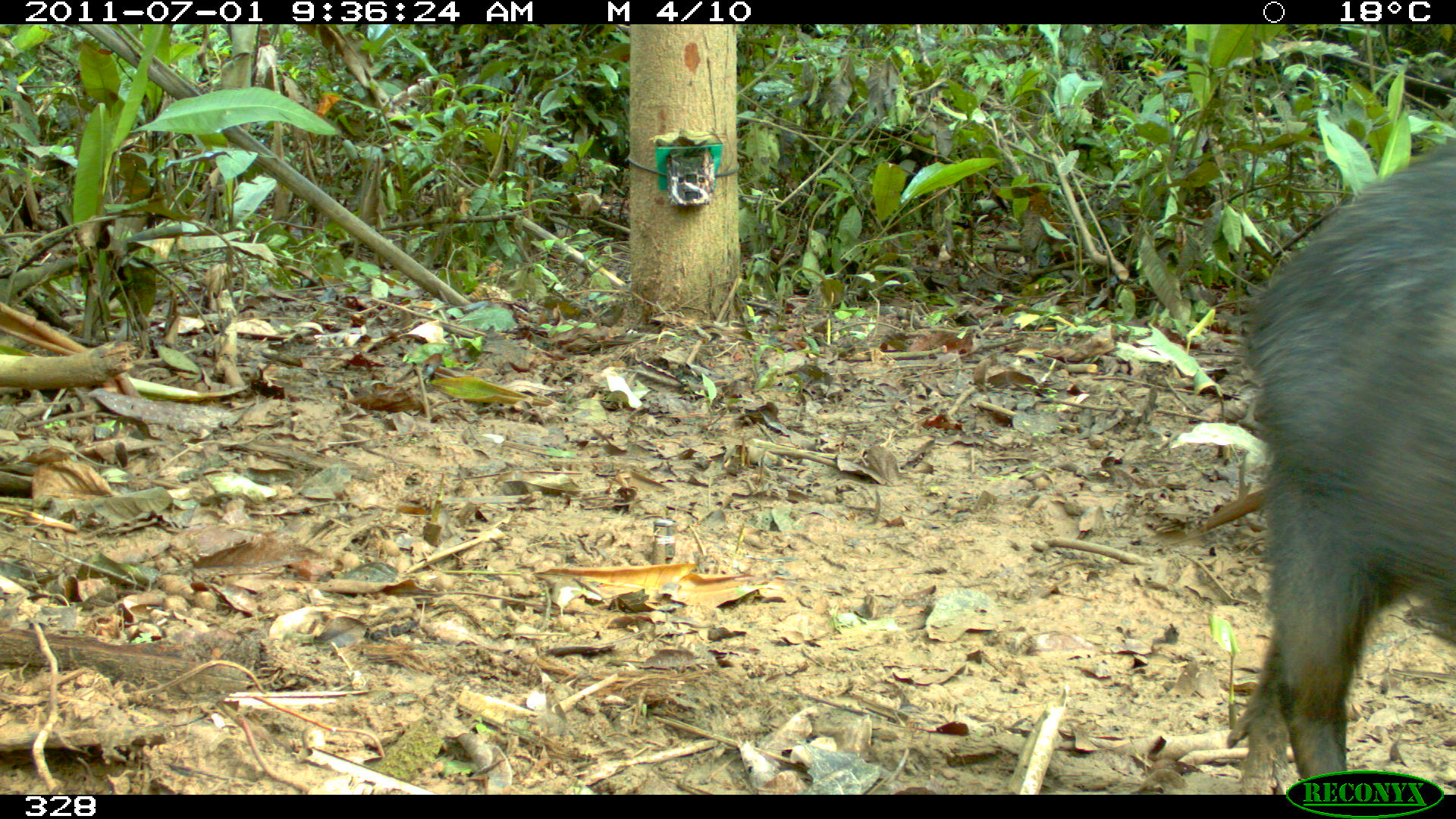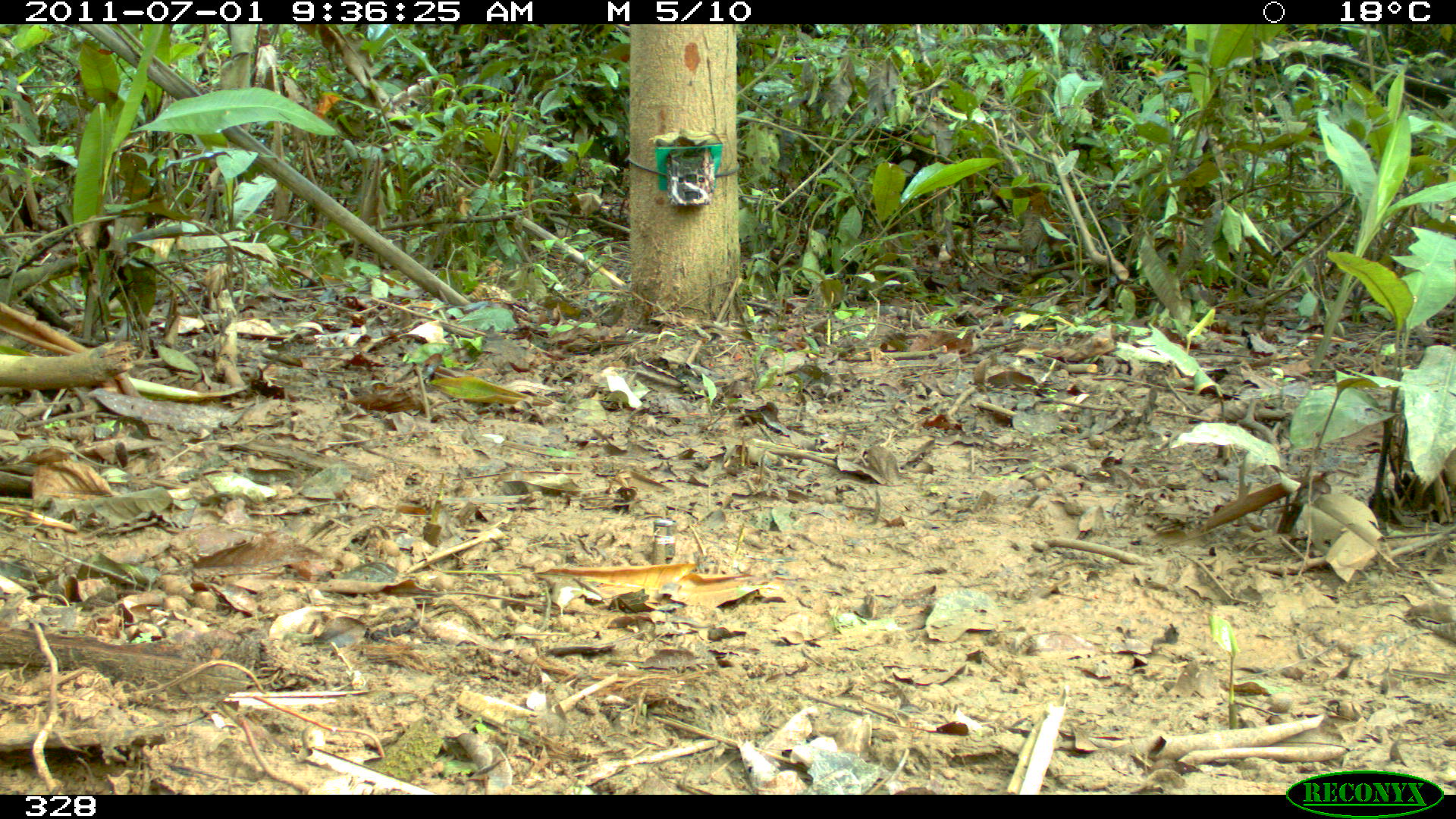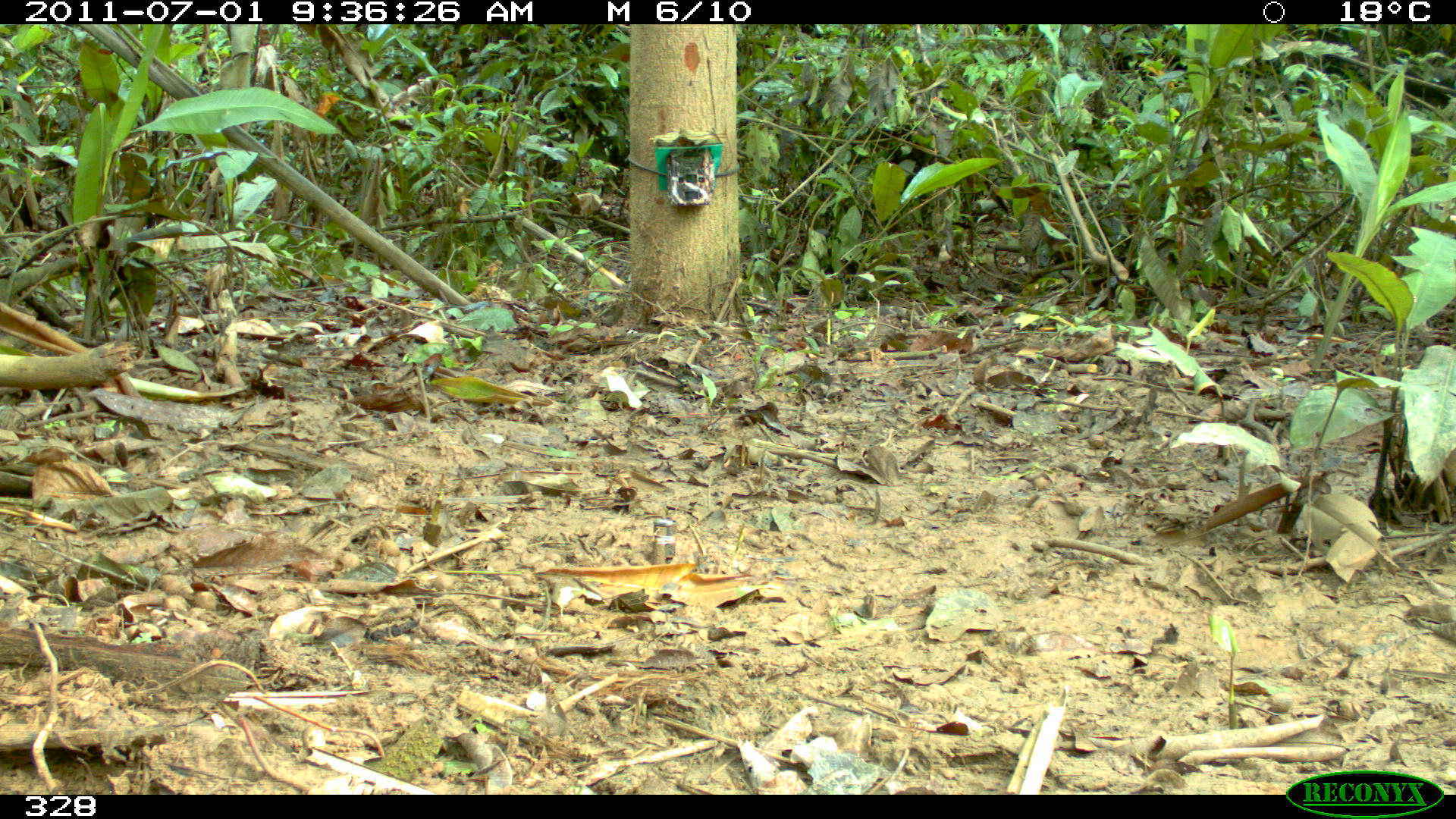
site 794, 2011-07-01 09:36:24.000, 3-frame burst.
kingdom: Animalia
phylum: Chordata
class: Mammalia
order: Artiodactyla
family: Tayassuidae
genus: Tayassu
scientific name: Tayassu pecari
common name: white-lipped peccary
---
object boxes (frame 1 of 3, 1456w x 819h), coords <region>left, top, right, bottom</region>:
tayassu pecari: <region>1226, 146, 1455, 792</region>